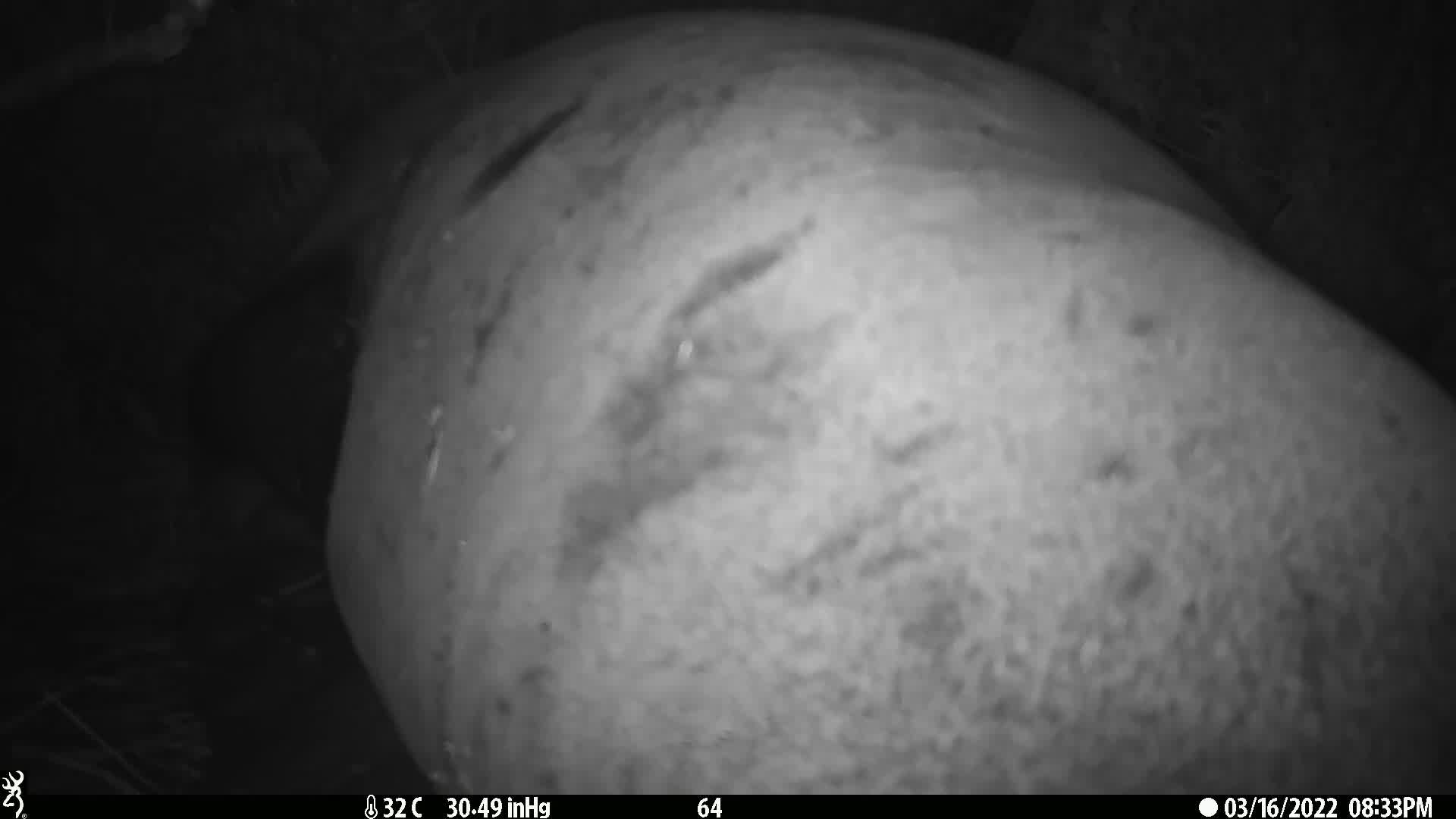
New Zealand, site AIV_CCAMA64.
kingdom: Animalia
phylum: Chordata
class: Mammalia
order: Carnivora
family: Otariidae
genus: Phocarctos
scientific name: Phocarctos hookeri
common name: new zealand sea lion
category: sealion